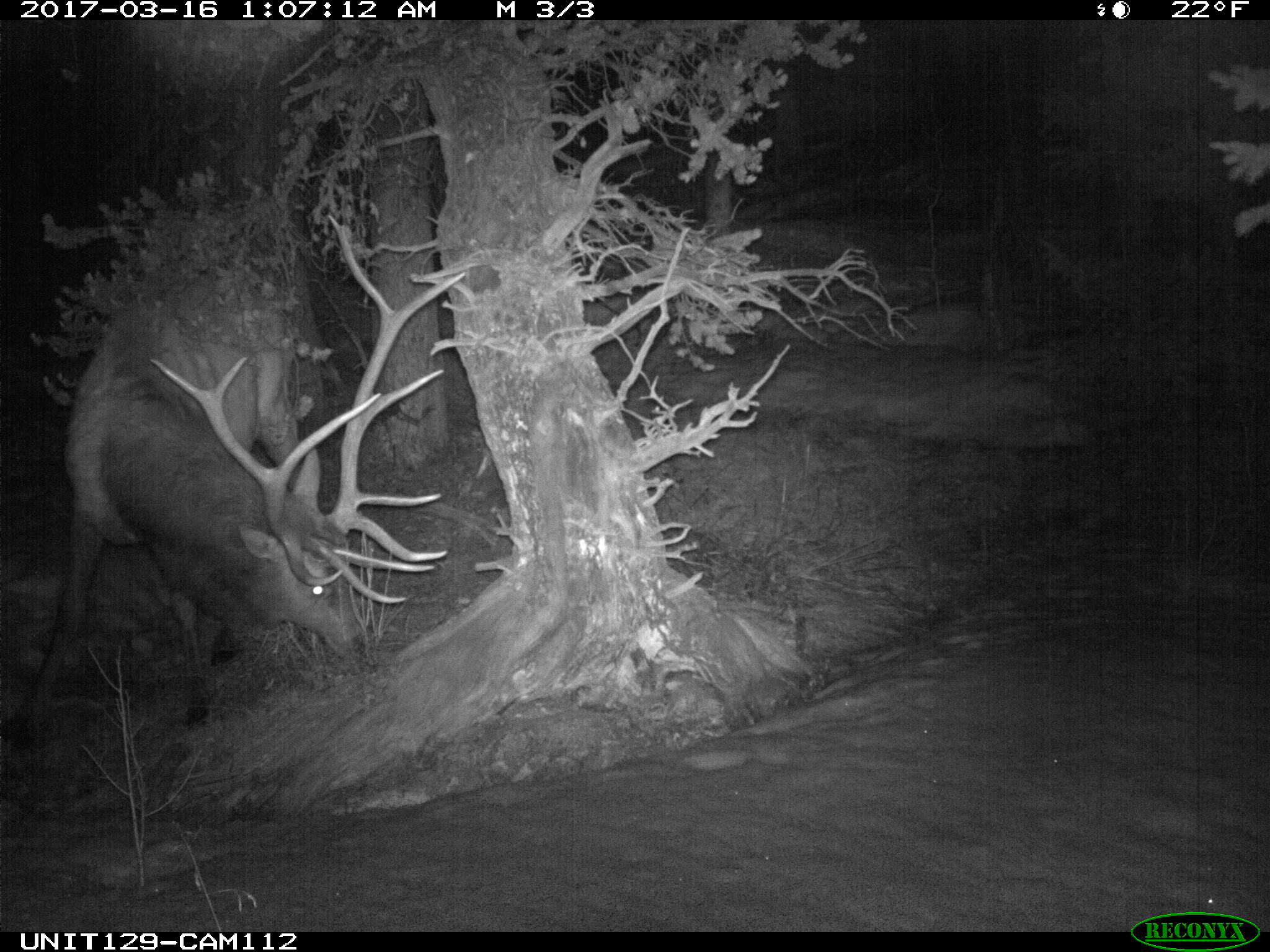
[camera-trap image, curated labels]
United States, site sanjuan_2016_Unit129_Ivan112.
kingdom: Animalia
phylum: Chordata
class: Mammalia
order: Artiodactyla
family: Cervidae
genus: Cervus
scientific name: Cervus elaphus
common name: red deer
Cervus elaphus (red deer).